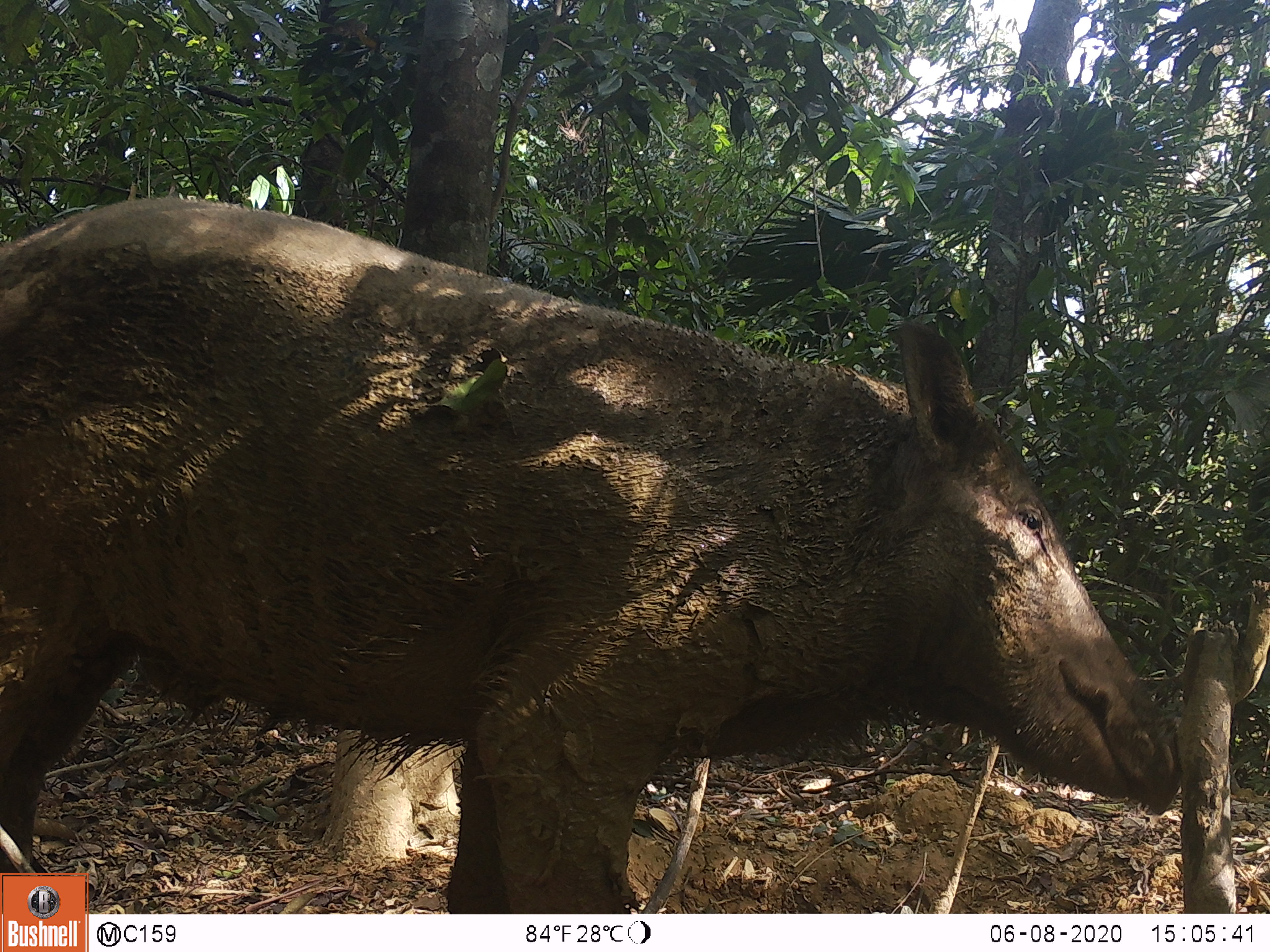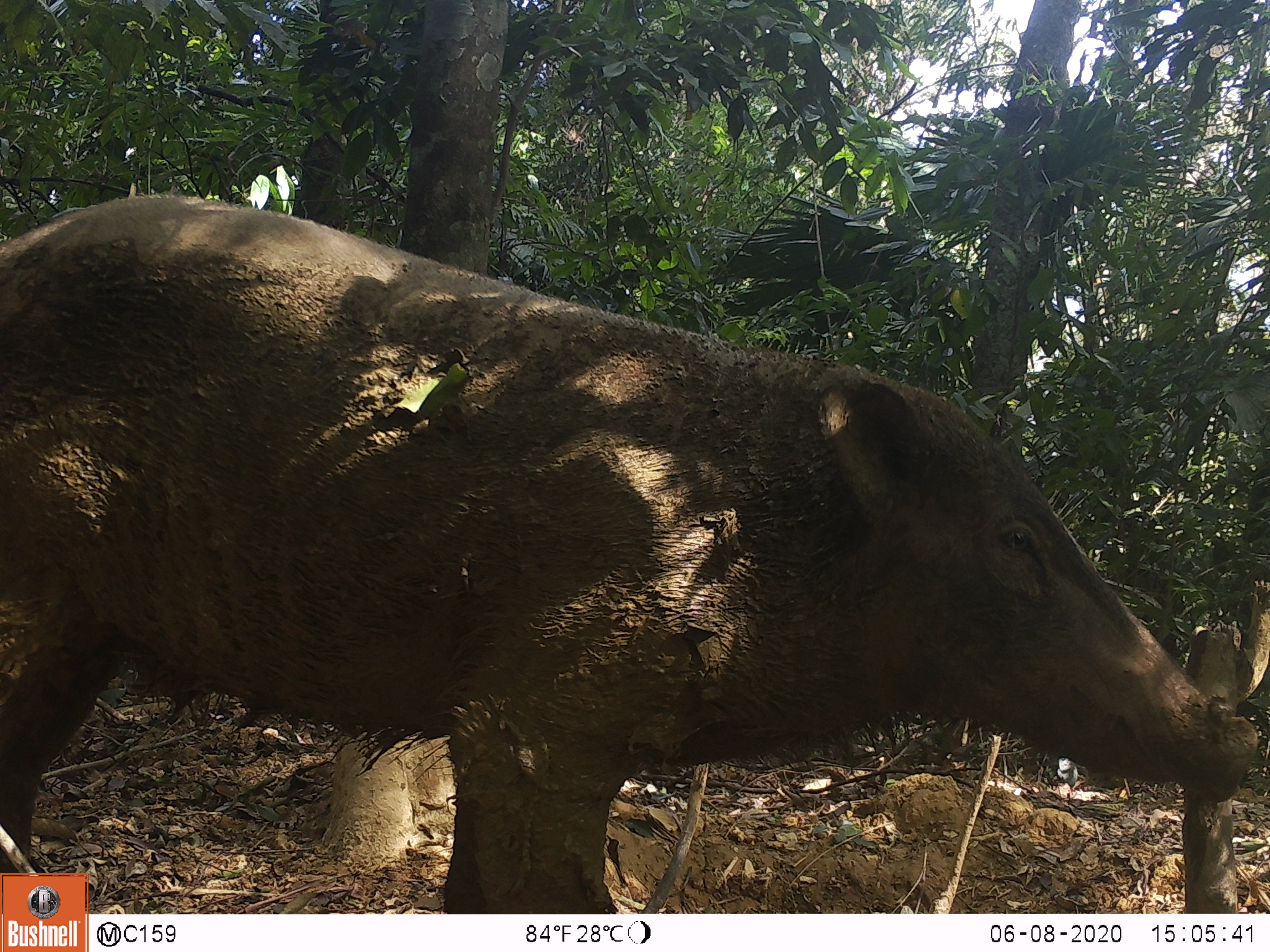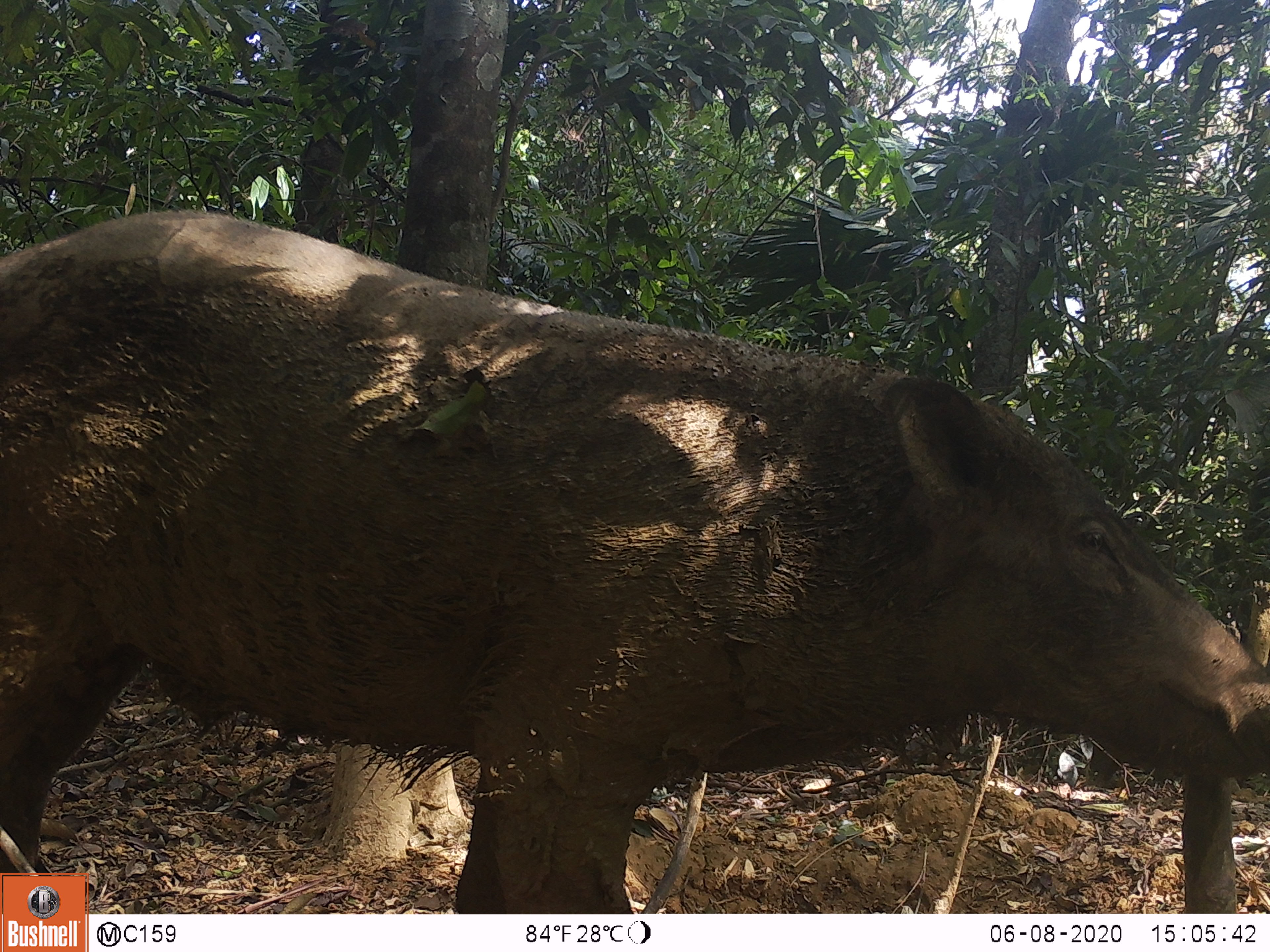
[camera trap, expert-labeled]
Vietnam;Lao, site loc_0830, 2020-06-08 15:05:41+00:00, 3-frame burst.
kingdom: Animalia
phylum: Chordata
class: Mammalia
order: Artiodactyla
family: Suidae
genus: Sus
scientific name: Sus scrofa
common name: eurasian wild pig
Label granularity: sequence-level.